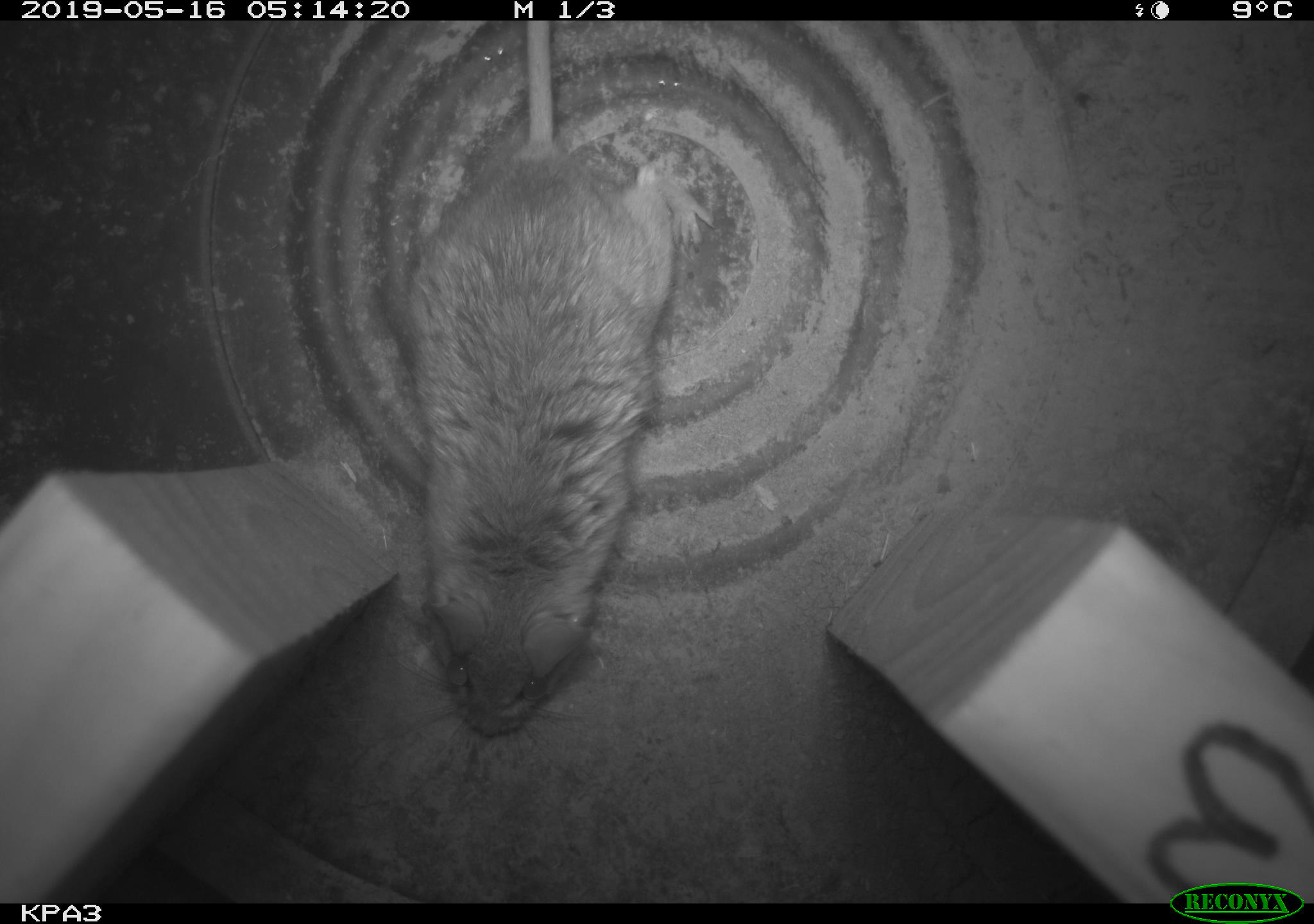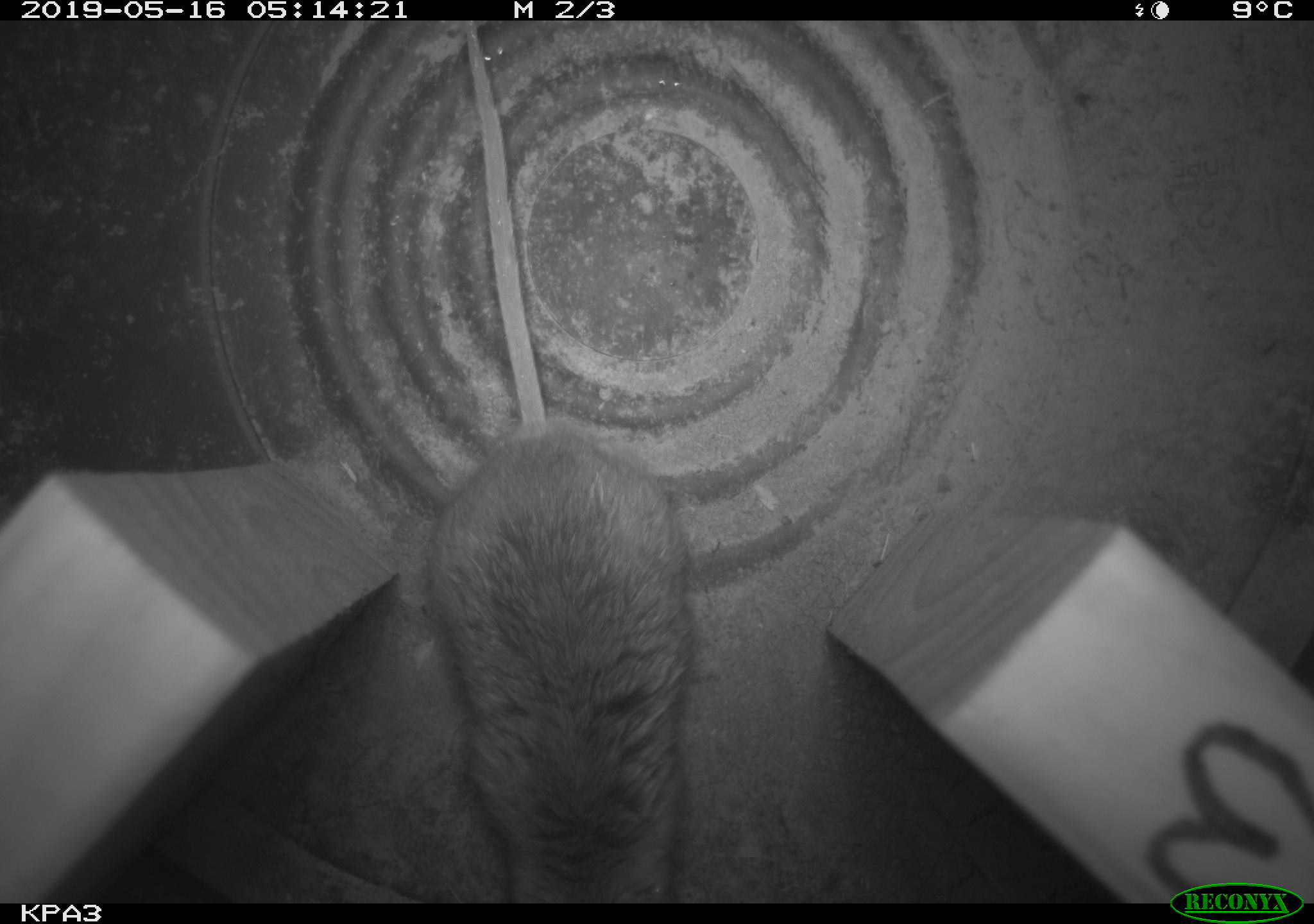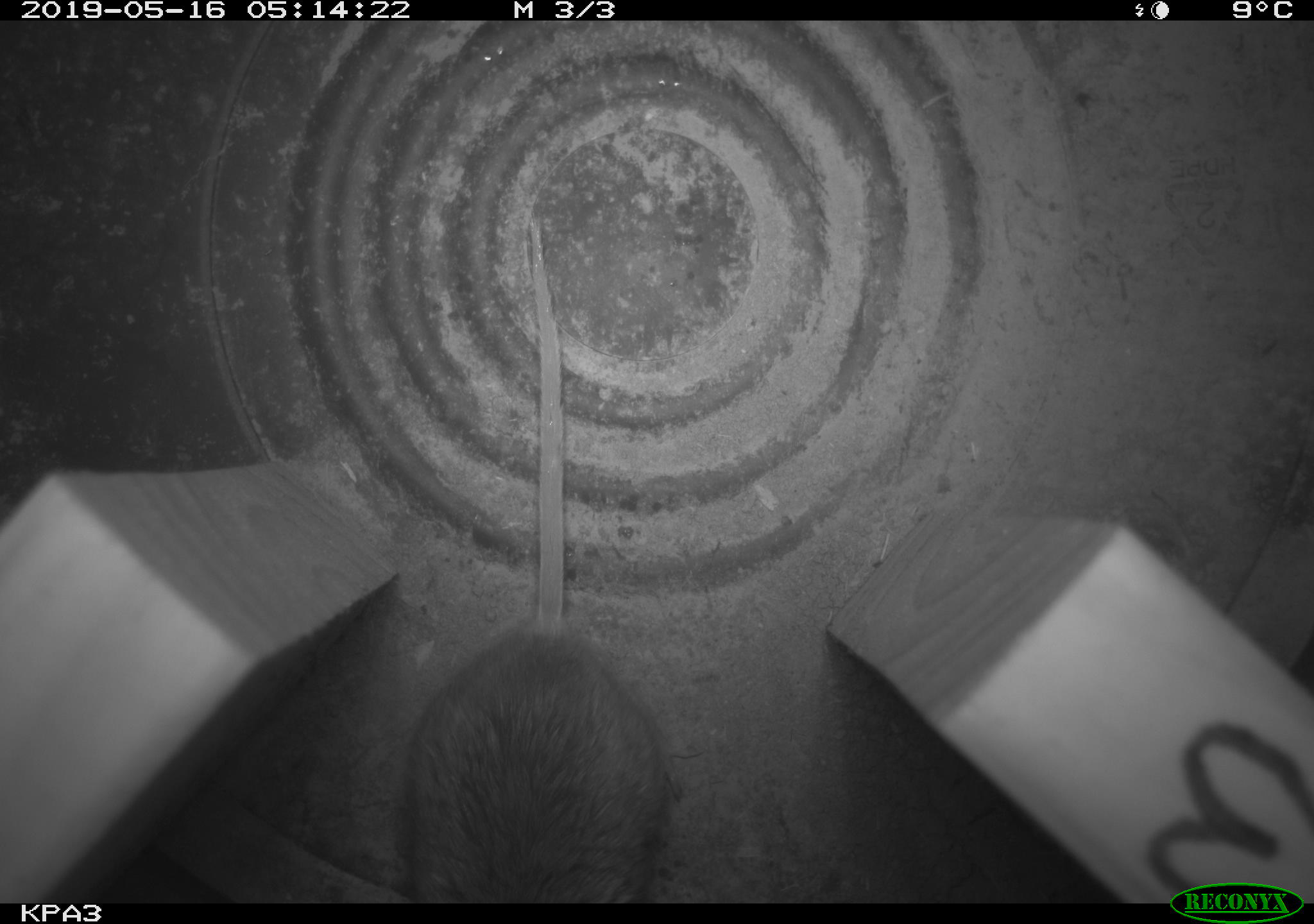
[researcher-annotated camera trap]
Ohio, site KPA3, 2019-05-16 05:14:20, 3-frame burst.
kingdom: Animalia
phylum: Chordata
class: Mammalia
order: Rodentia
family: Cricetidae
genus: Peromyscus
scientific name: Peromyscus leucopus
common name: white-footed mouse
White-footed mouse (Peromyscus leucopus).